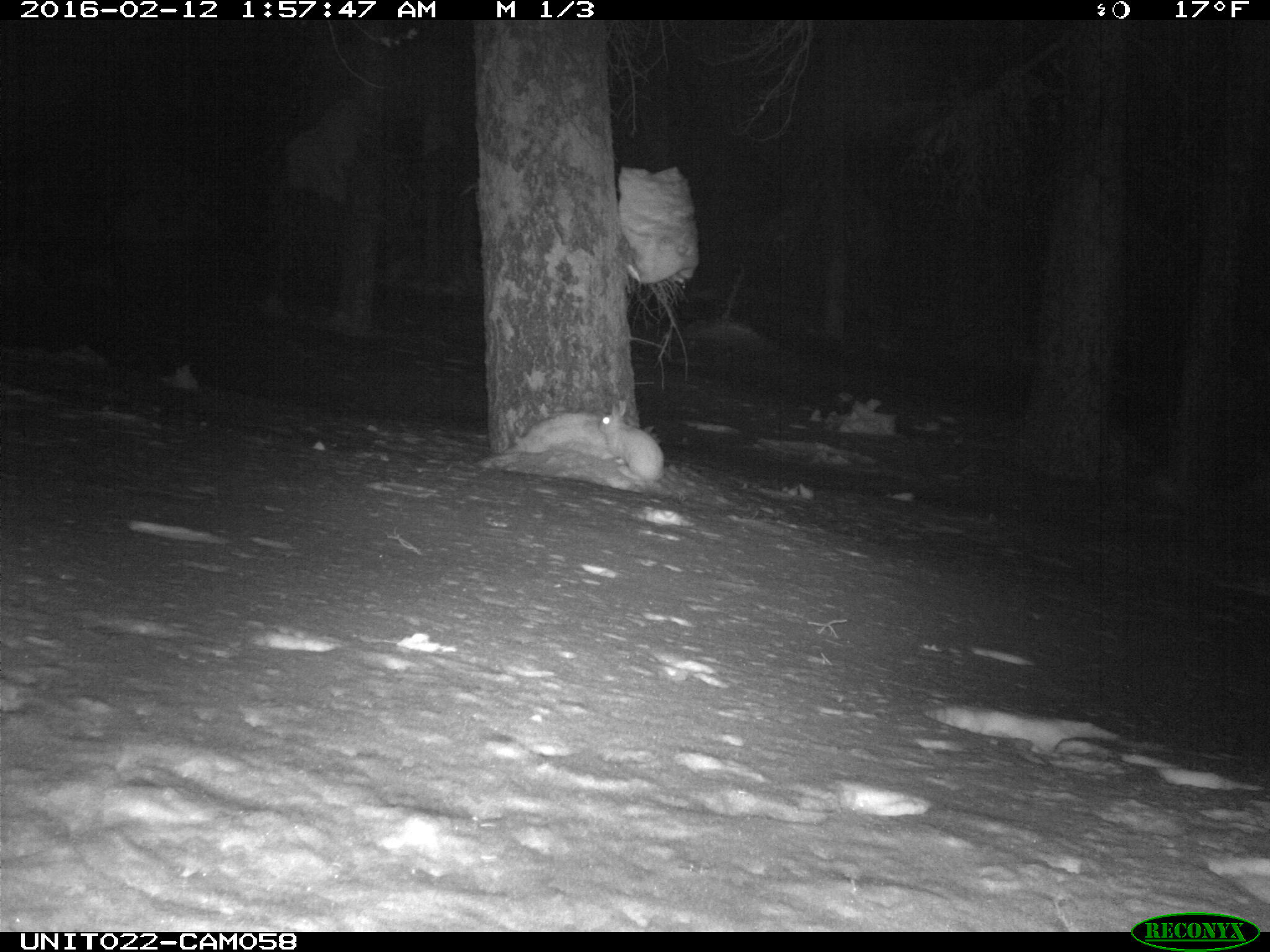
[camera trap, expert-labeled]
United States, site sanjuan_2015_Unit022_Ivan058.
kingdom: Animalia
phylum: Chordata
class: Mammalia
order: Lagomorpha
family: Leporidae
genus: Lepus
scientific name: Lepus americanus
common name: snowshoe hare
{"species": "Lepus americanus (snowshoe hare)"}